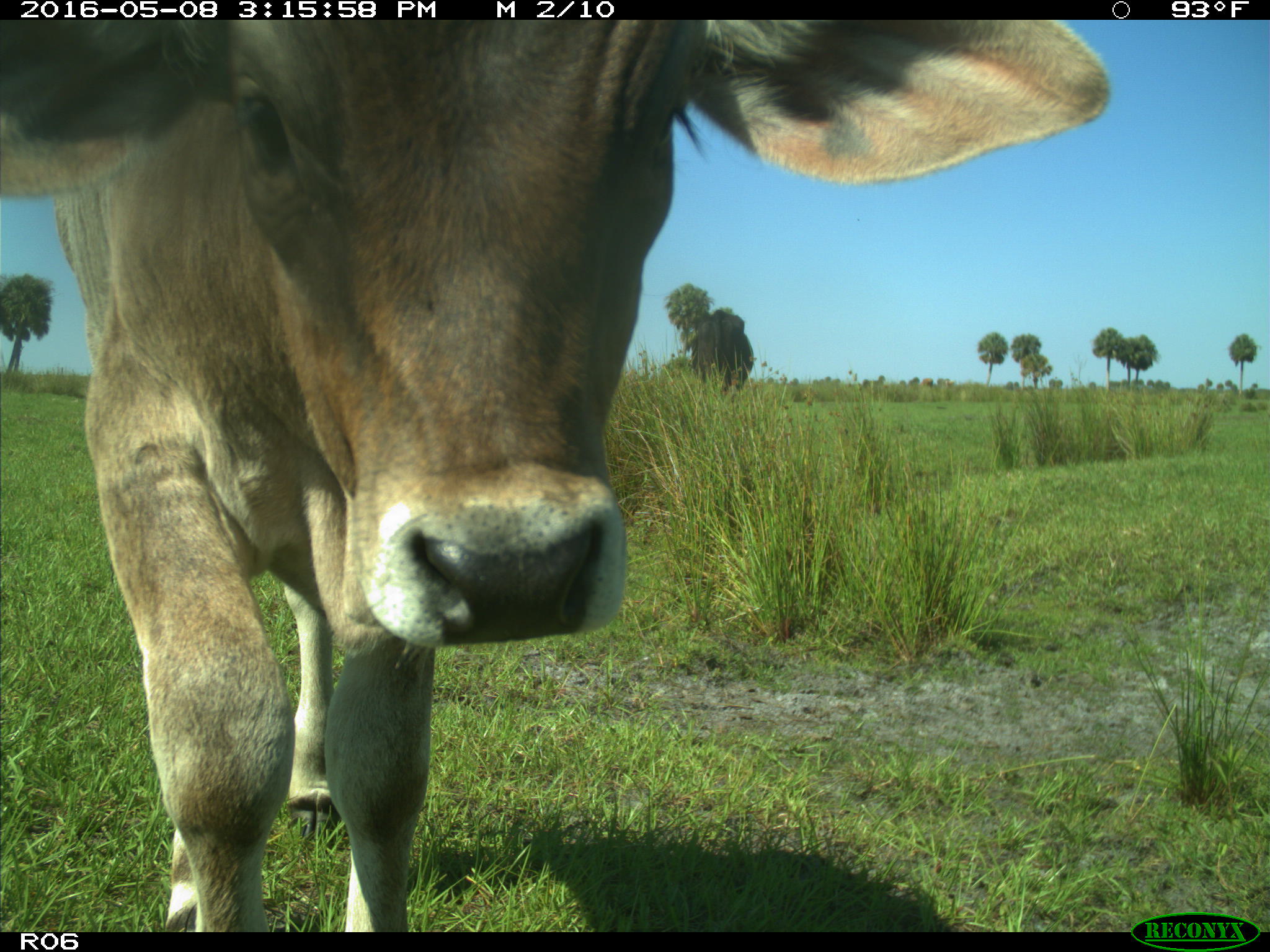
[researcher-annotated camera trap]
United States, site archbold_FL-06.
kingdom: Animalia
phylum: Chordata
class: Mammalia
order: Artiodactyla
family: Bovidae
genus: Bos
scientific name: Bos taurus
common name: domestic cow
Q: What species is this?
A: Bos taurus (domestic cow).